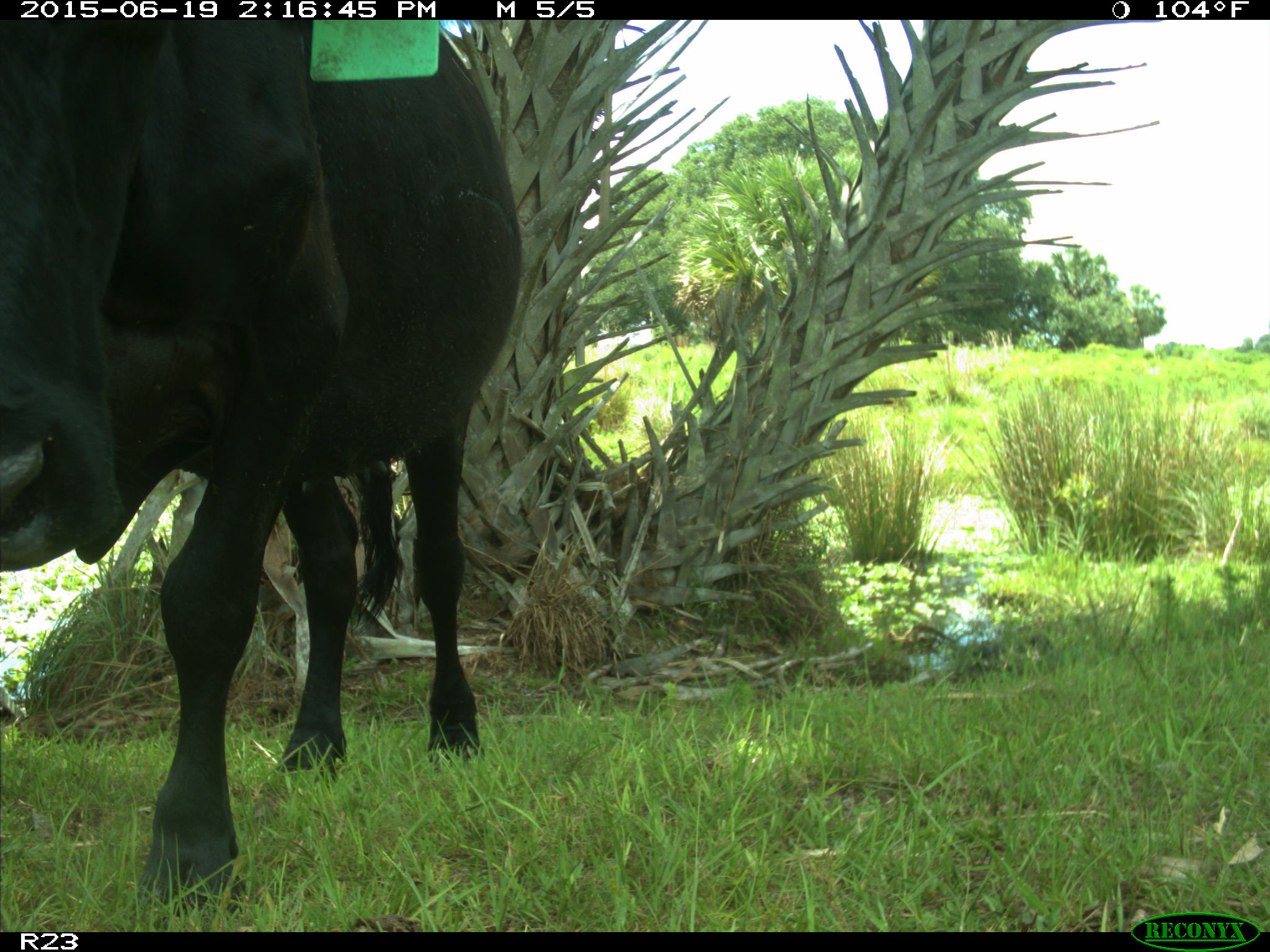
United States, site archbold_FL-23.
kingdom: Animalia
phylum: Chordata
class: Mammalia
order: Artiodactyla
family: Bovidae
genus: Bos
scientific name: Bos taurus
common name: domestic cow